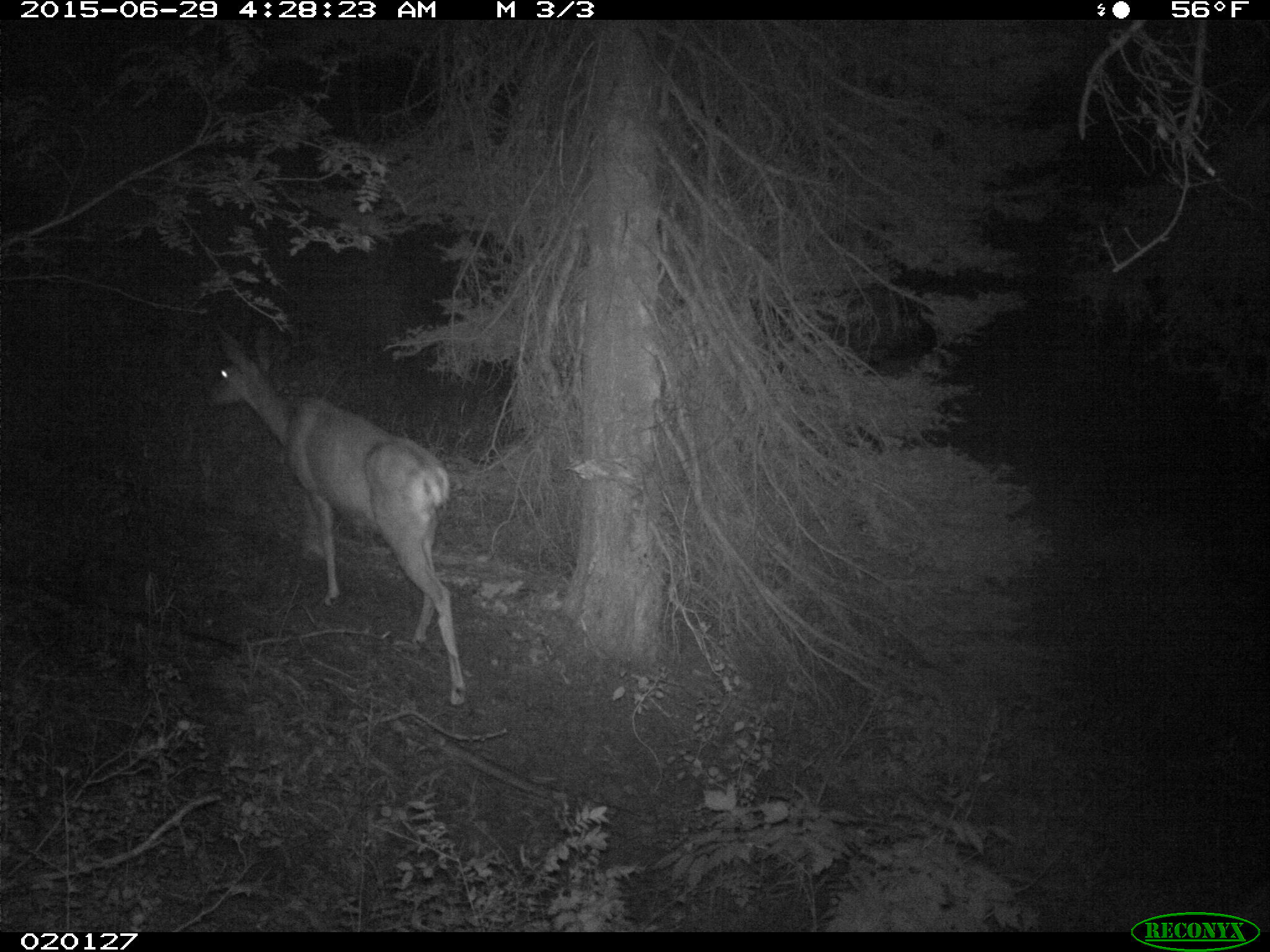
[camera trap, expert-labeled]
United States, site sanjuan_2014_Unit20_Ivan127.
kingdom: Animalia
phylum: Chordata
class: Mammalia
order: Artiodactyla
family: Cervidae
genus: Odocoileus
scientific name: Odocoileus hemionus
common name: mule deer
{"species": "Odocoileus hemionus (mule deer)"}